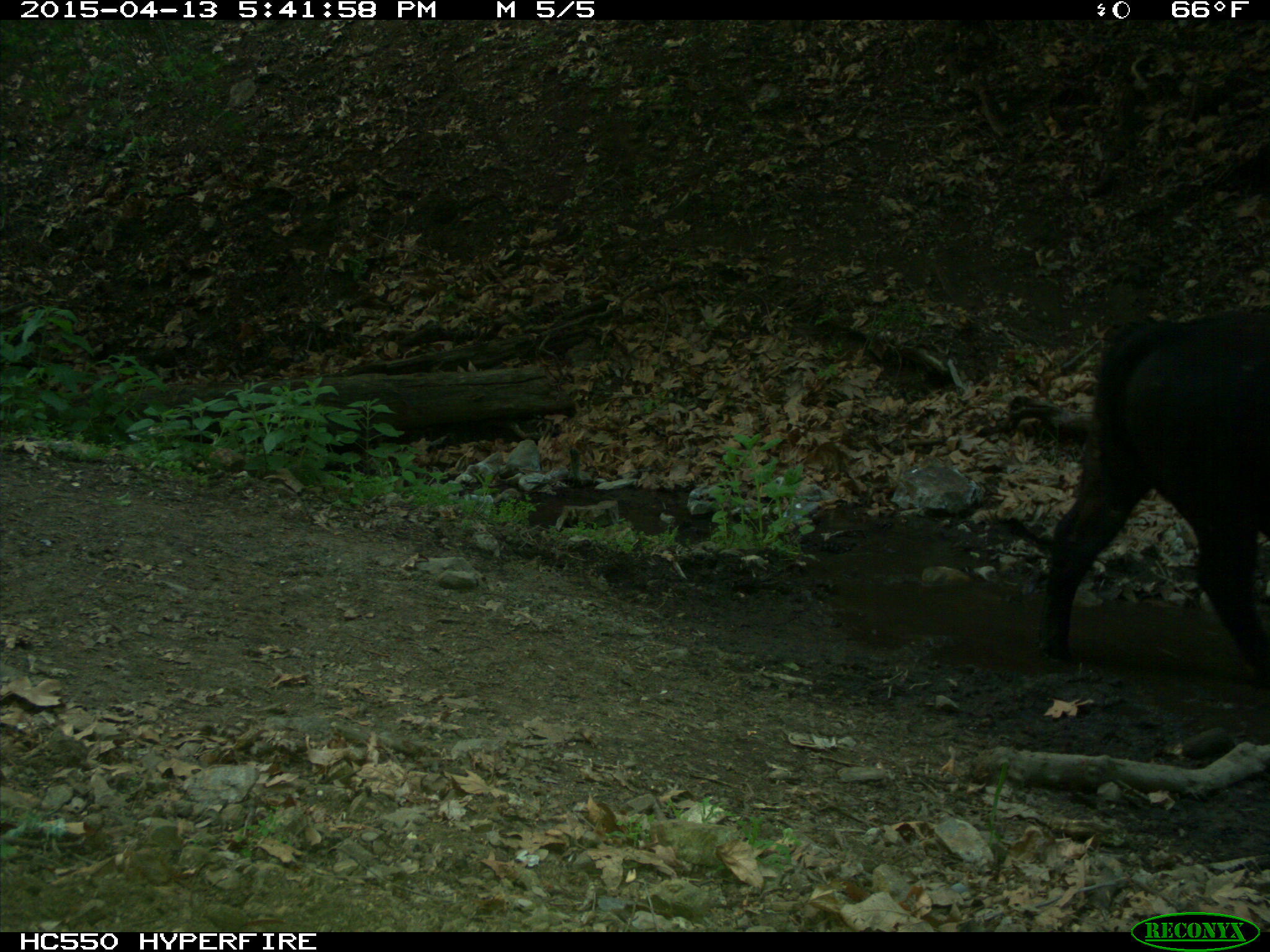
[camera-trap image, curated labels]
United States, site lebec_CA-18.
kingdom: Animalia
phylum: Chordata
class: Mammalia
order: Artiodactyla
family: Bovidae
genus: Bos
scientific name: Bos taurus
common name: domestic cow